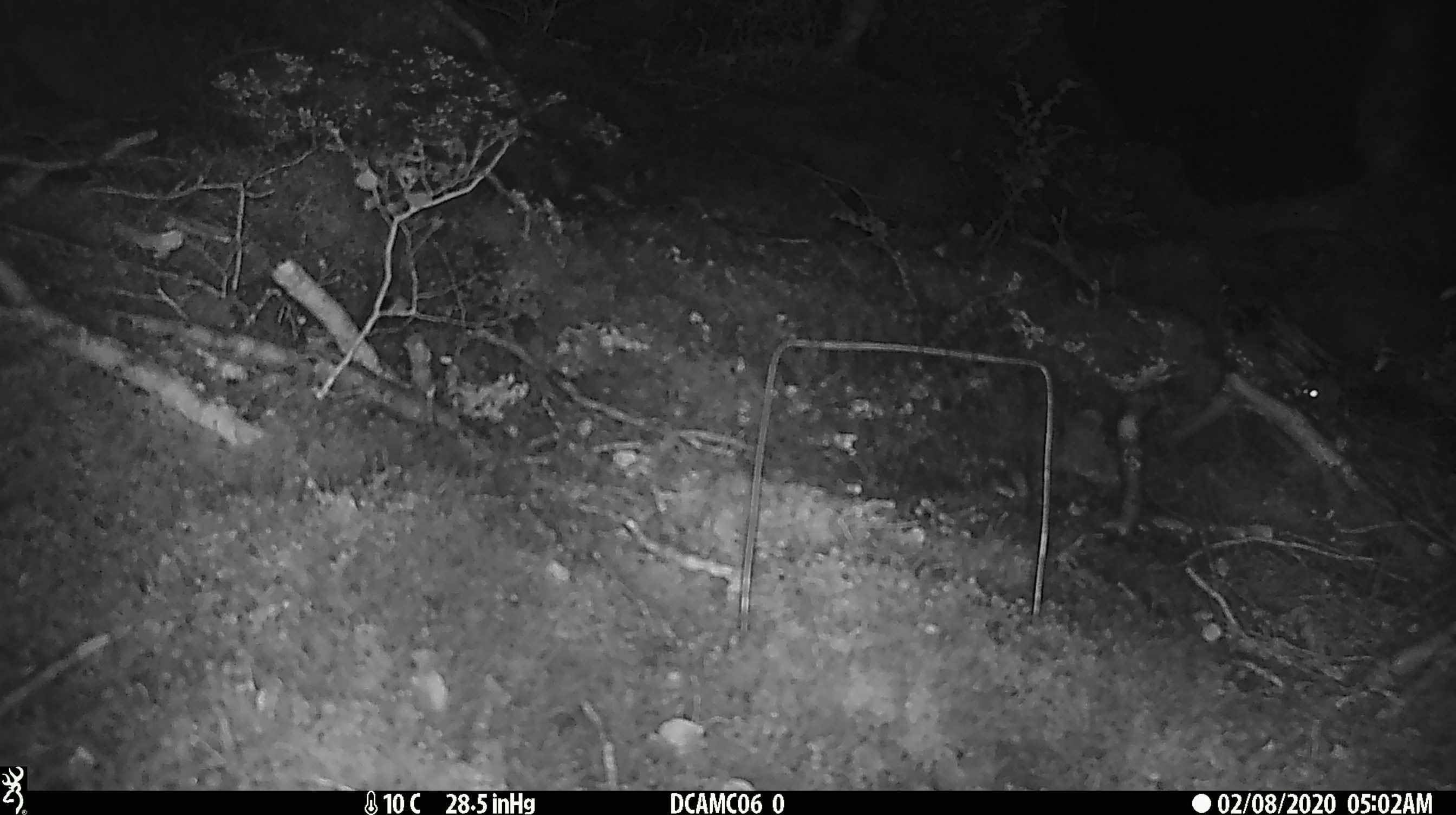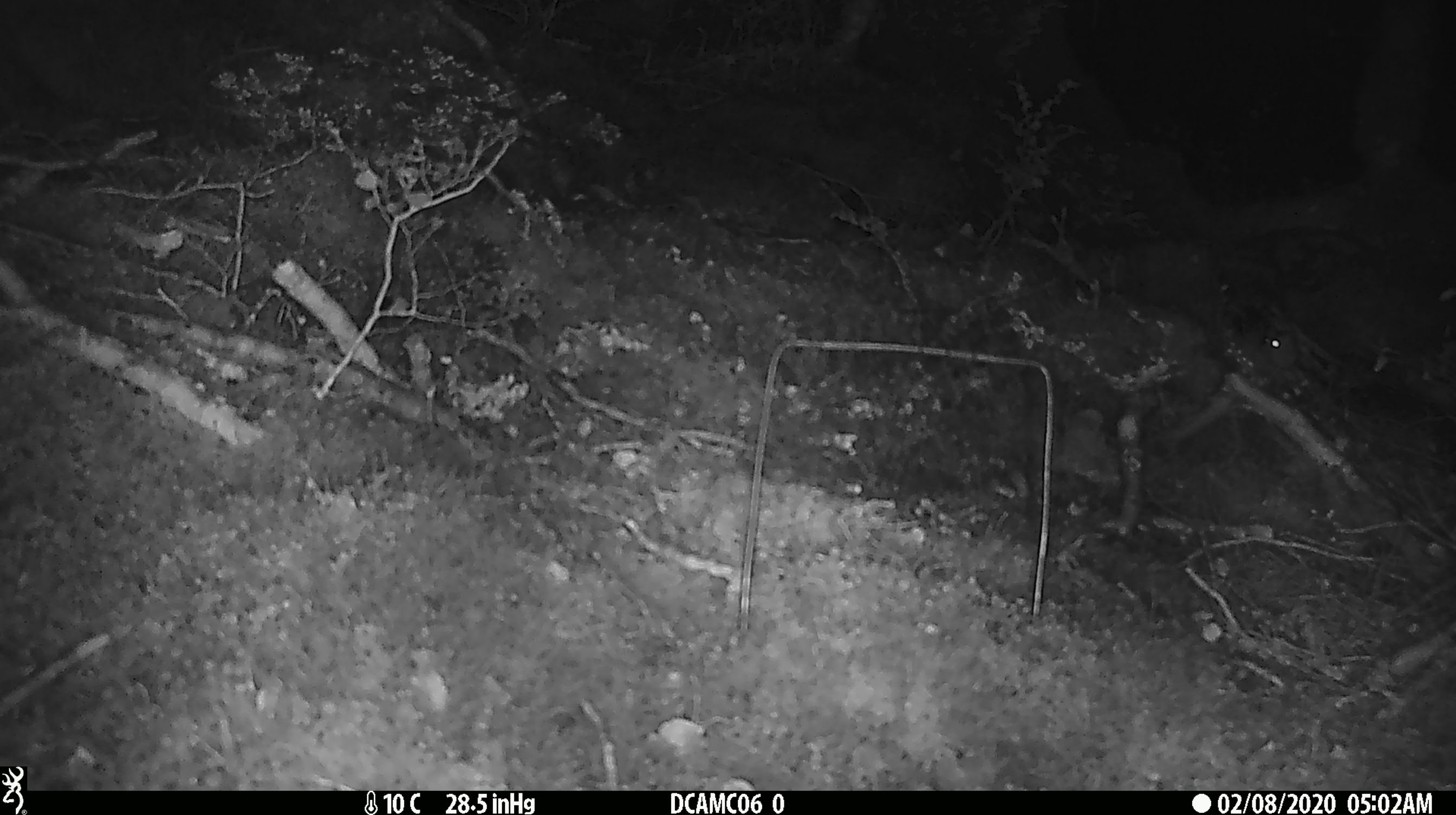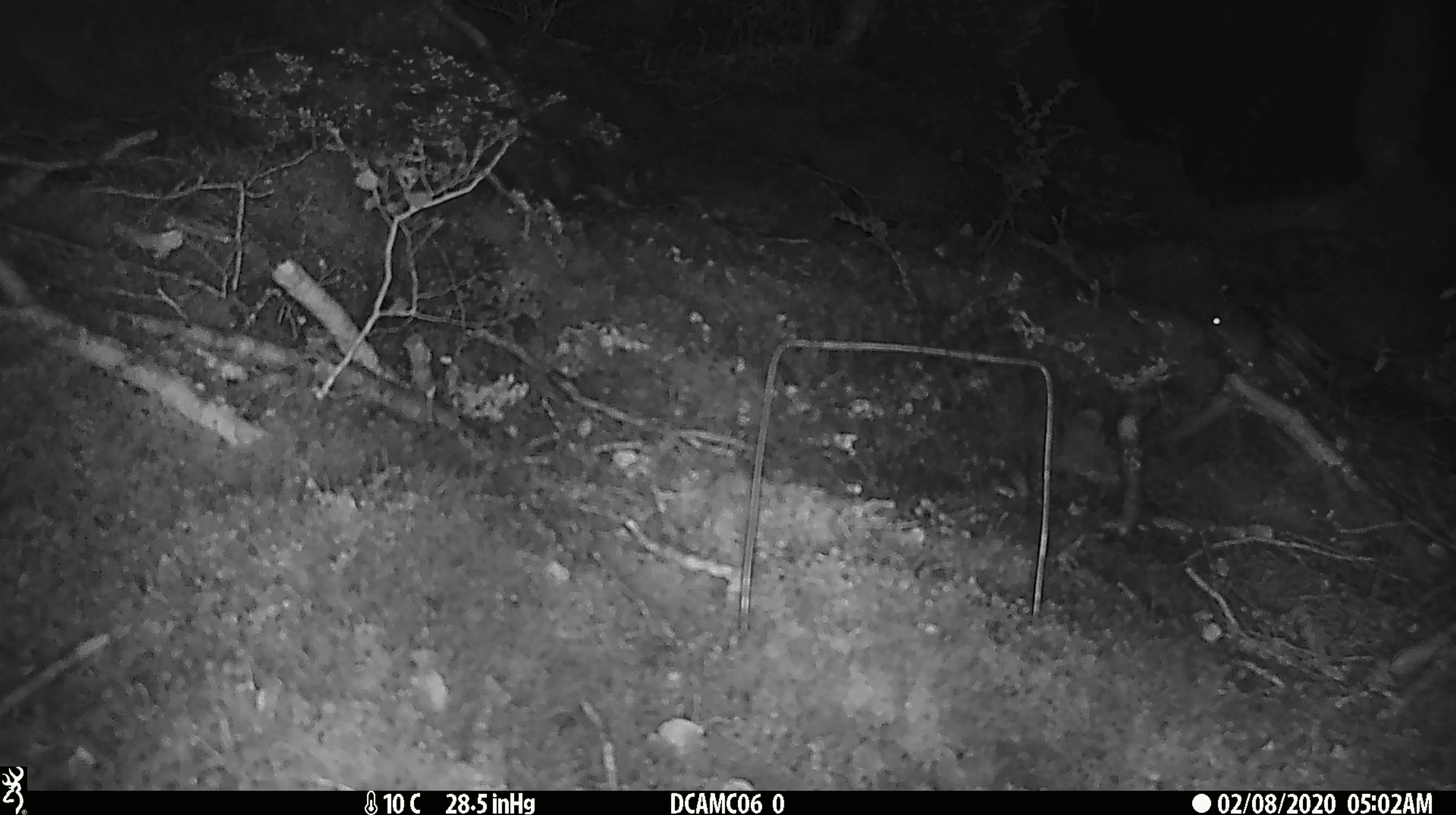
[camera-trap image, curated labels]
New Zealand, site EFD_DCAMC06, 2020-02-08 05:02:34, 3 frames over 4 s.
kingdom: Animalia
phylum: Chordata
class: Mammalia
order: Rodentia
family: Muridae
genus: Mus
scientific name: Mus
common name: mouse